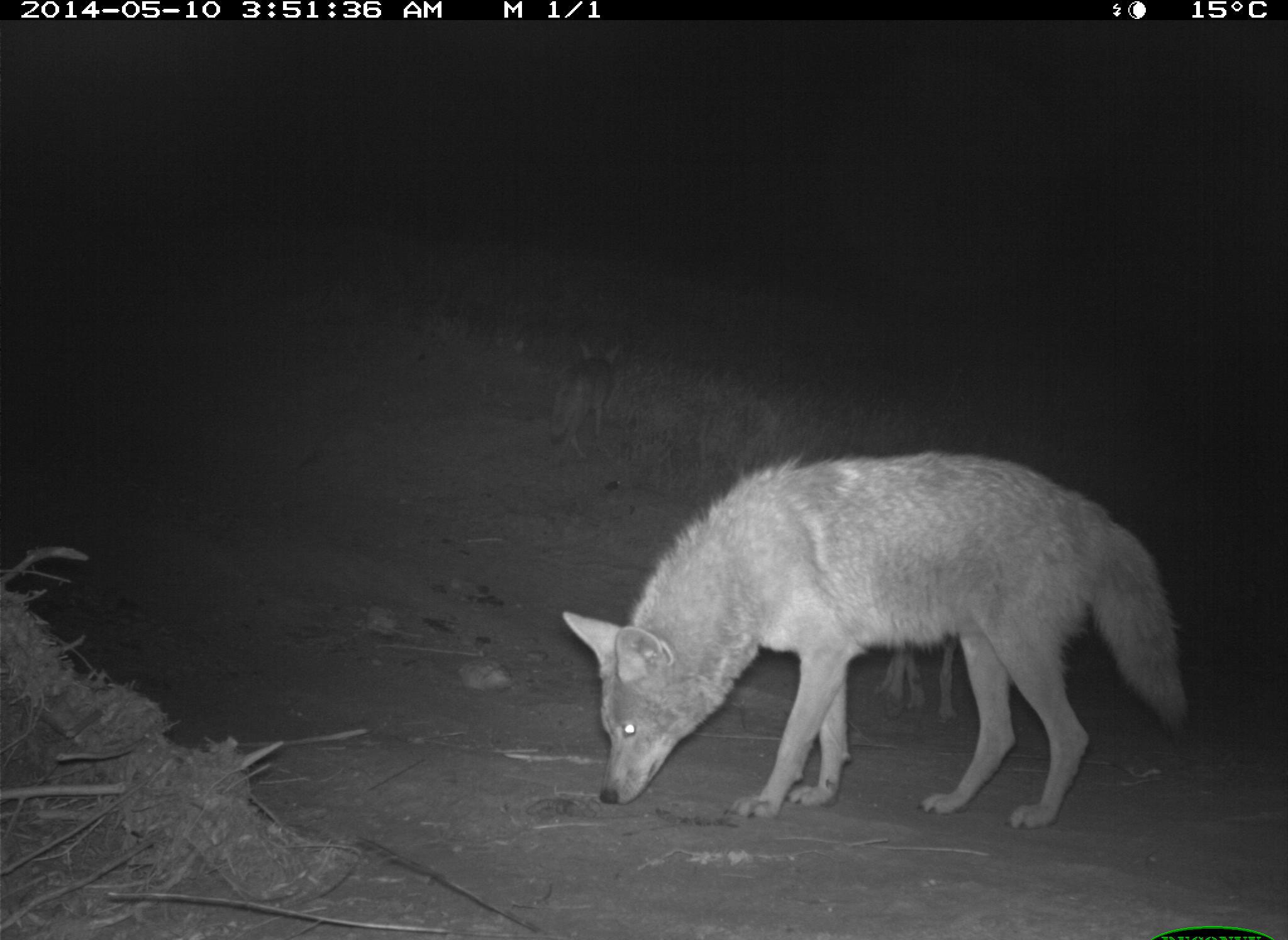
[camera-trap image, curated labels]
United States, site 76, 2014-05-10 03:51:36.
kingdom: Animalia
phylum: Chordata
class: Mammalia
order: Carnivora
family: Canidae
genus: Canis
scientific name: Canis latrans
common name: coyote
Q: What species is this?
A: Coyote (Canis latrans).